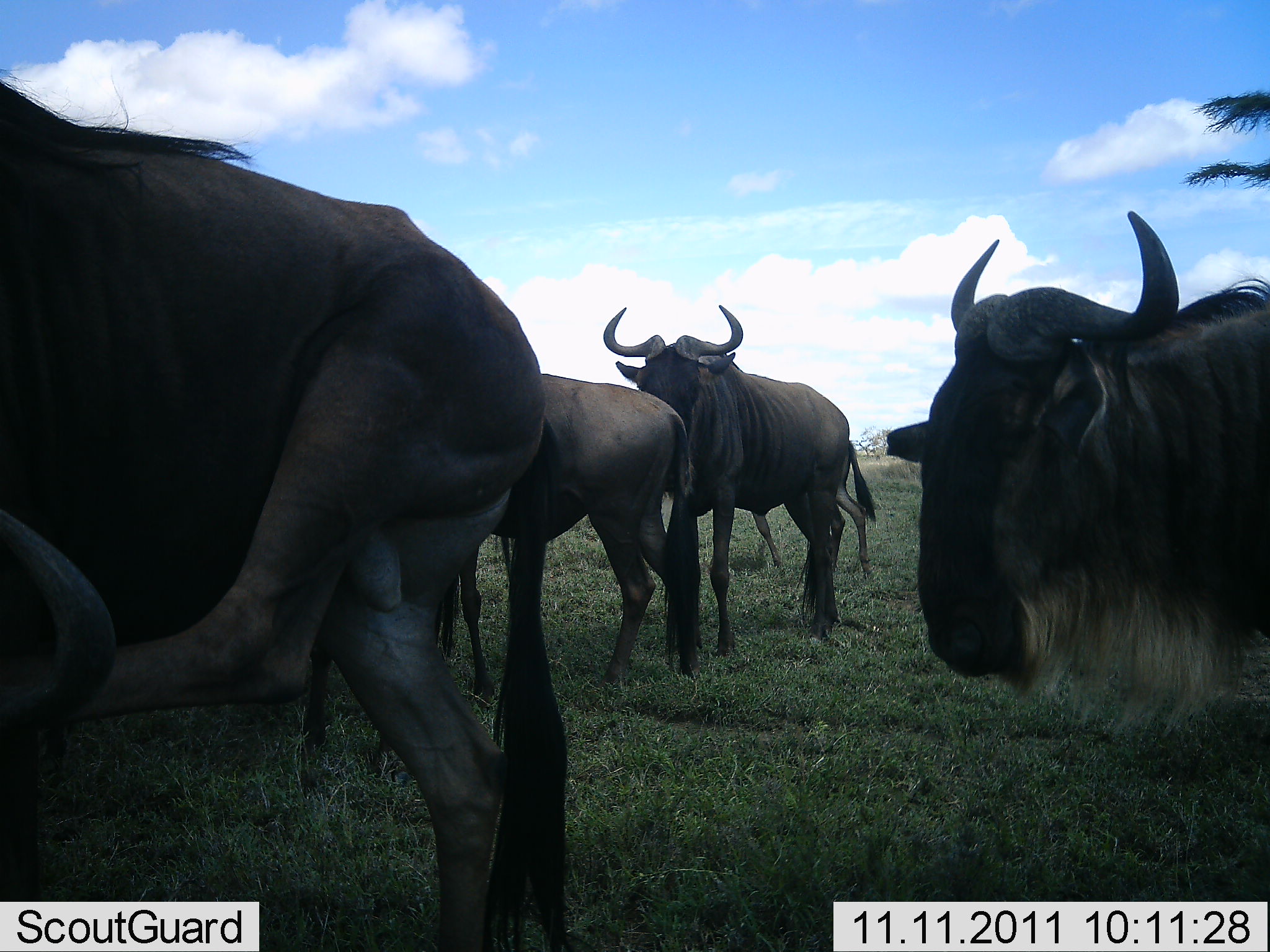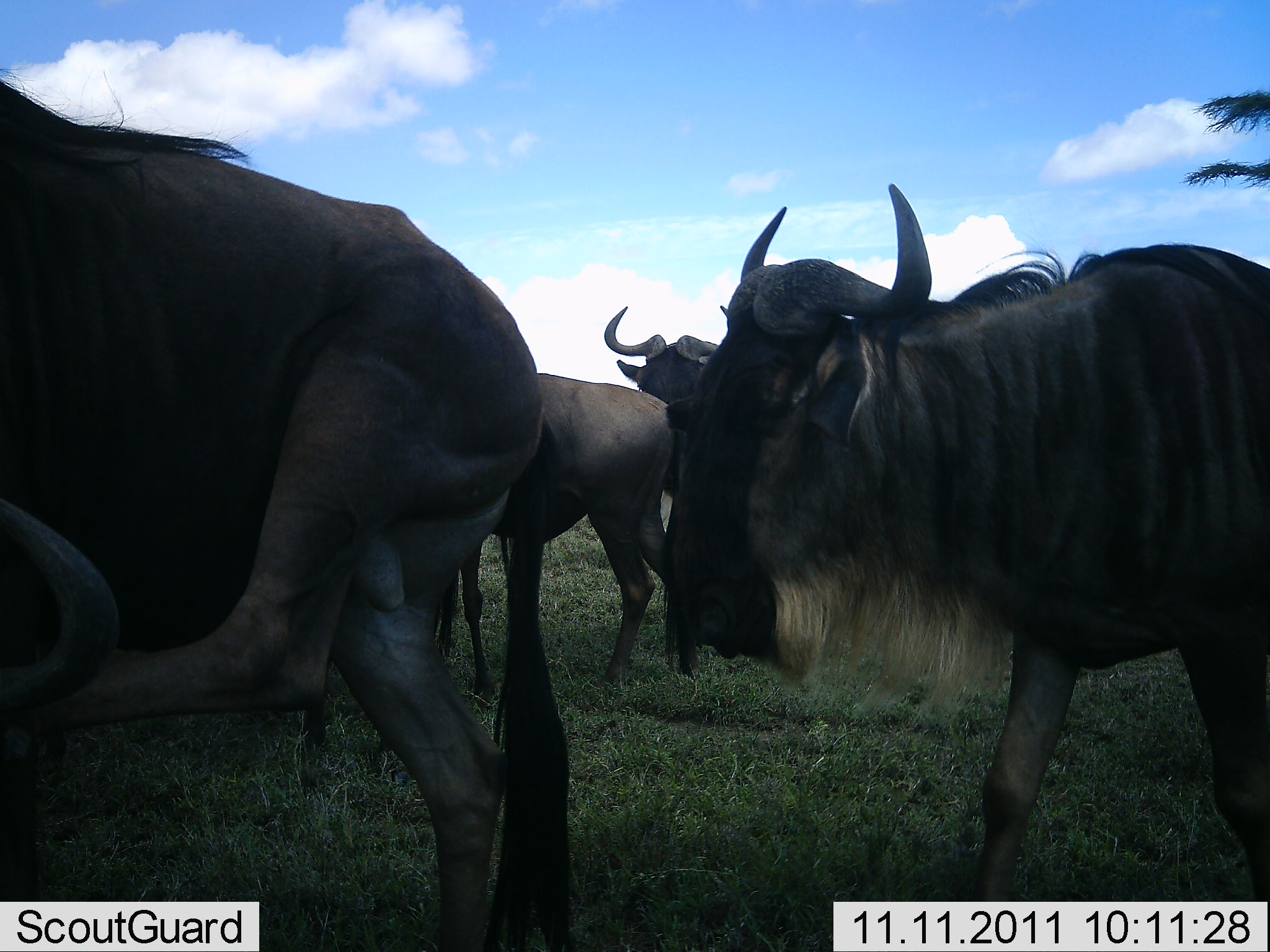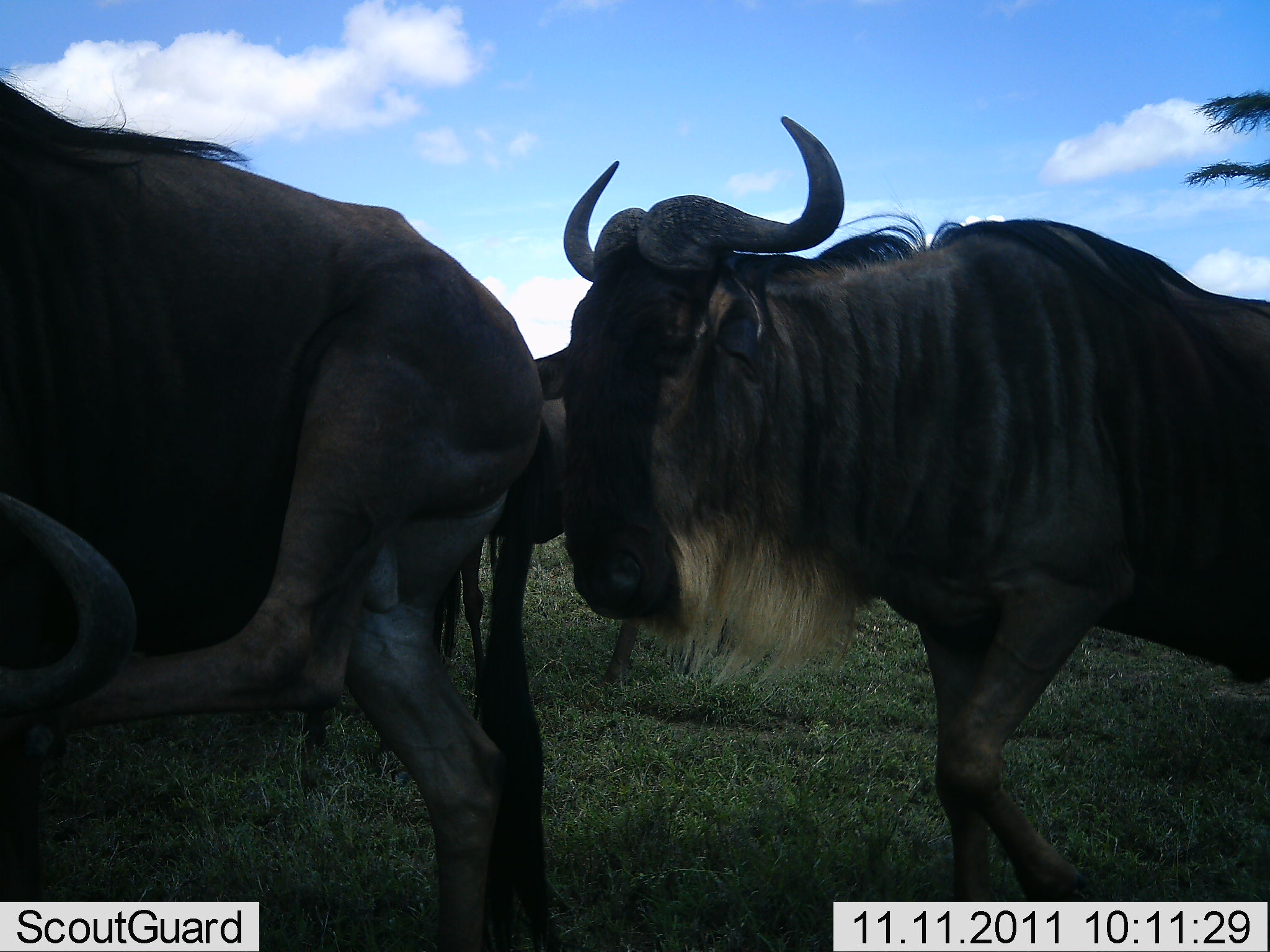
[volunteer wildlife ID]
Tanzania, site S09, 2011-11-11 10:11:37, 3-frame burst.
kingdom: Animalia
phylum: Chordata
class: Mammalia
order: Artiodactyla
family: Bovidae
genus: Connochaetes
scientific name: Connochaetes taurinus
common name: blue wildebeest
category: wildebeest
Wildebeest (blue wildebeest) (Connochaetes taurinus), count 4. Behavior (volunteer vote fractions): standing 50%, resting 0%, moving 67%, interacting 8%. Young present (vote fraction): 0%. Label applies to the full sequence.